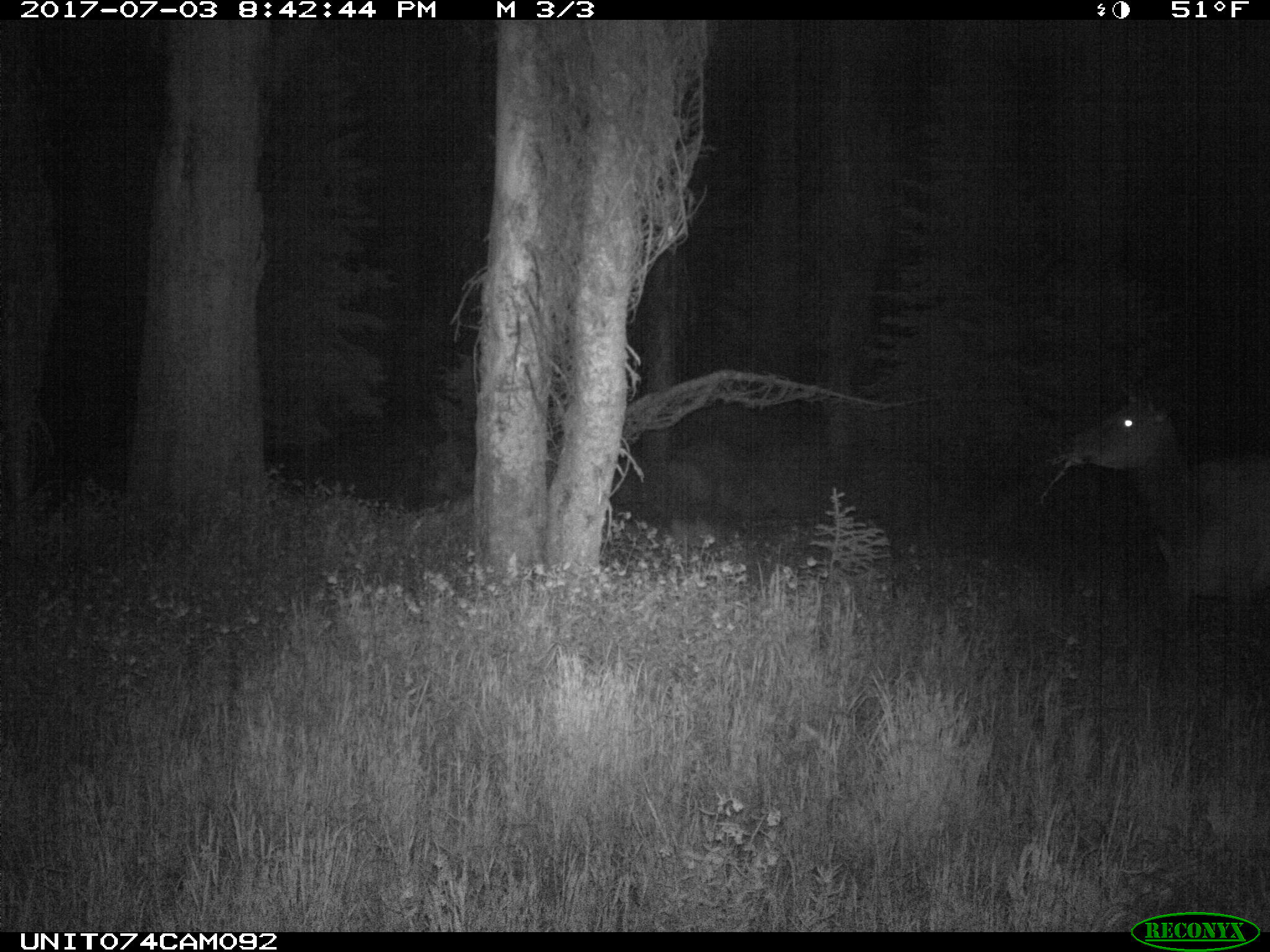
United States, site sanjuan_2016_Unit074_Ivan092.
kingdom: Animalia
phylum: Chordata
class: Mammalia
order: Artiodactyla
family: Cervidae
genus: Cervus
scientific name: Cervus elaphus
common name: red deer